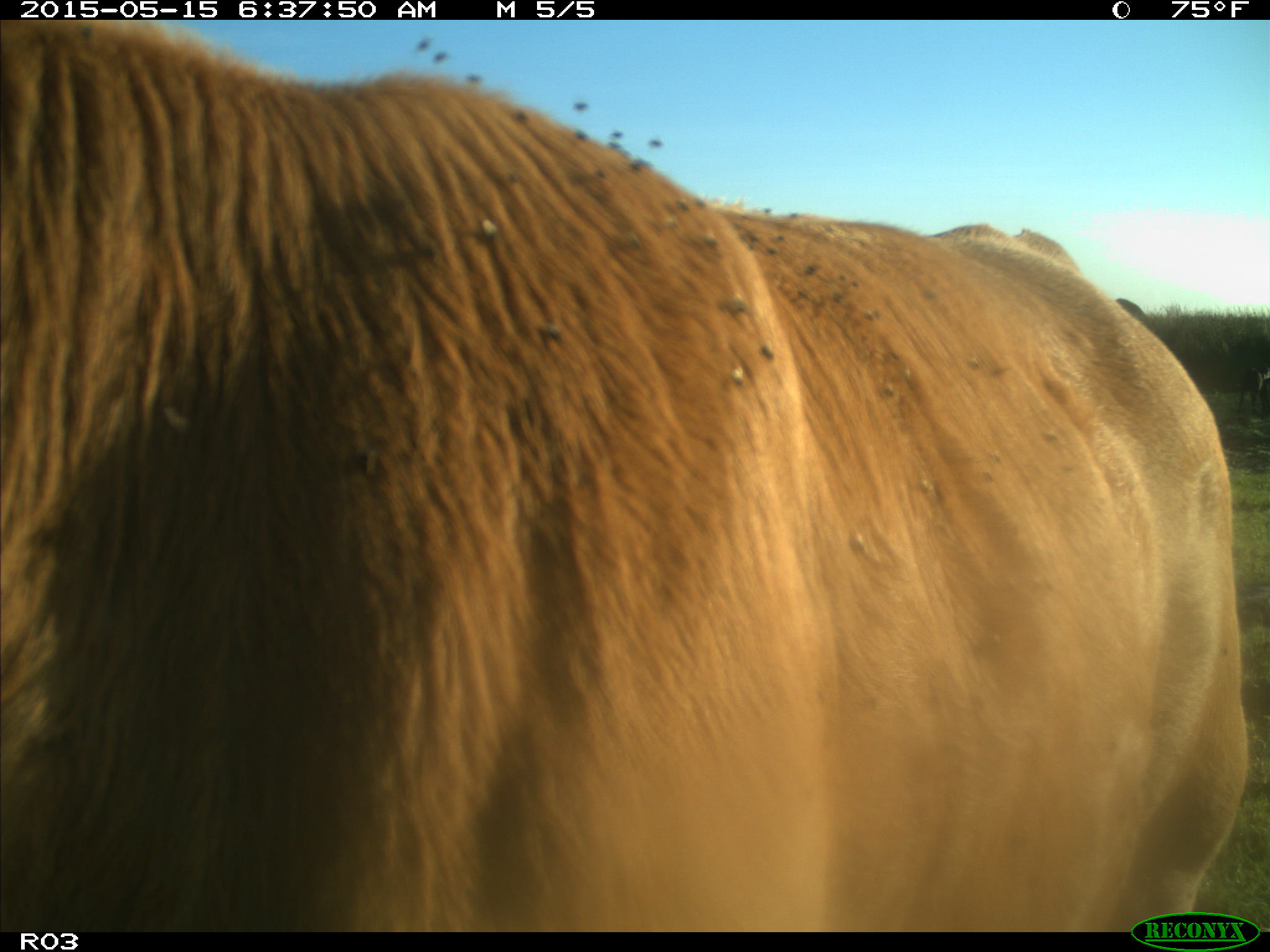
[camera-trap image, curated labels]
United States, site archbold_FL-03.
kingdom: Animalia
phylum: Chordata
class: Mammalia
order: Artiodactyla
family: Bovidae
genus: Bos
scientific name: Bos taurus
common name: domestic cow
Bos taurus (domestic cow).